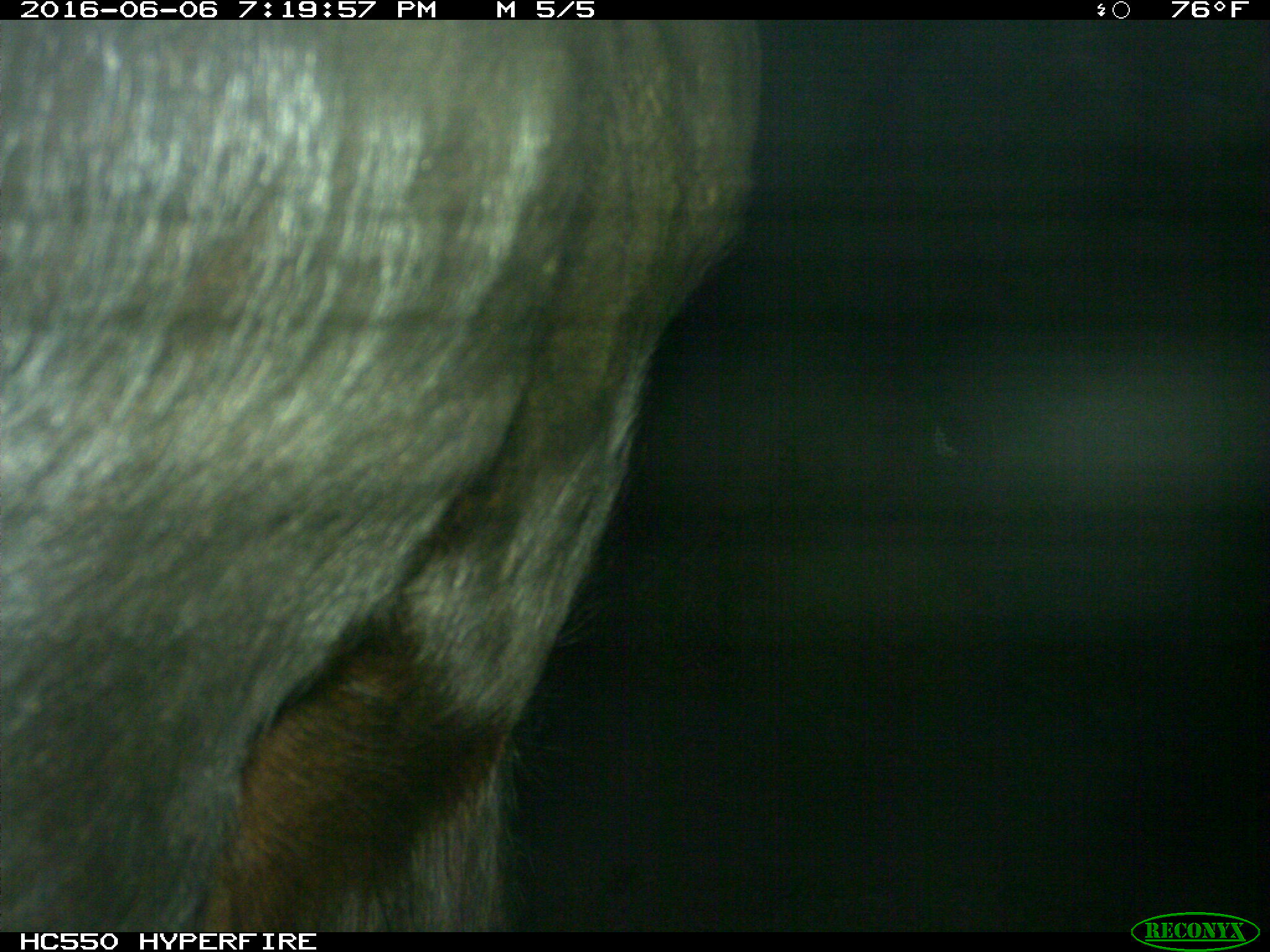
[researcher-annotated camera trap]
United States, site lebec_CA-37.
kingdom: Animalia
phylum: Chordata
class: Mammalia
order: Artiodactyla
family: Bovidae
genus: Bos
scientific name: Bos taurus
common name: domestic cow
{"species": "Bos taurus (domestic cow)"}